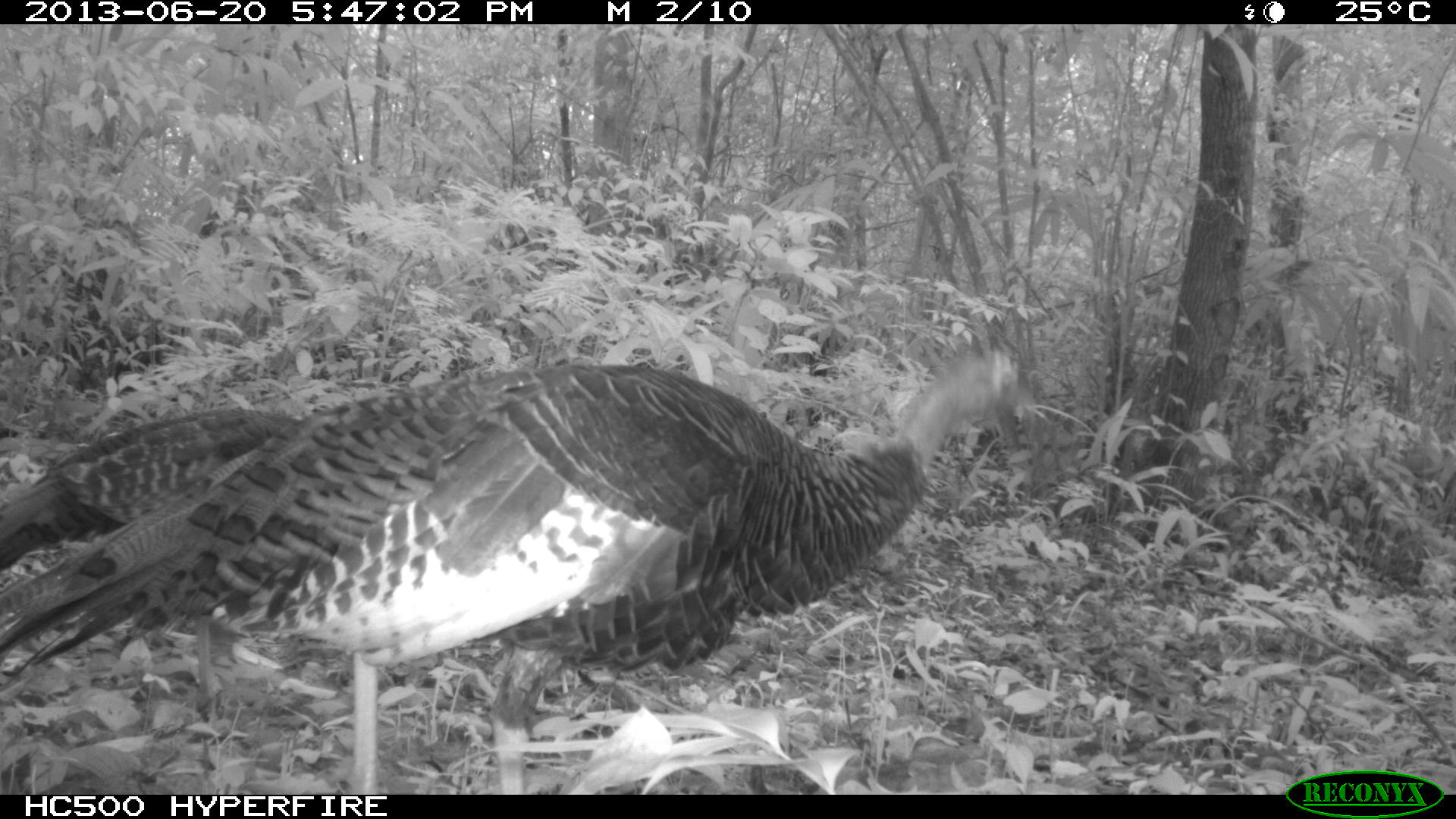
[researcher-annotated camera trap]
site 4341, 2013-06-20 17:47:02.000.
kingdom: Animalia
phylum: Chordata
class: Aves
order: Galliformes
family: Phasianidae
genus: Meleagris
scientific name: Meleagris ocellata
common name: ocellated turkey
Meleagris ocellata (ocellated turkey), count 2.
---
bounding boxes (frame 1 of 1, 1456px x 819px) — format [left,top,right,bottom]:
meleagris ocellata: [0,336,1030,795]